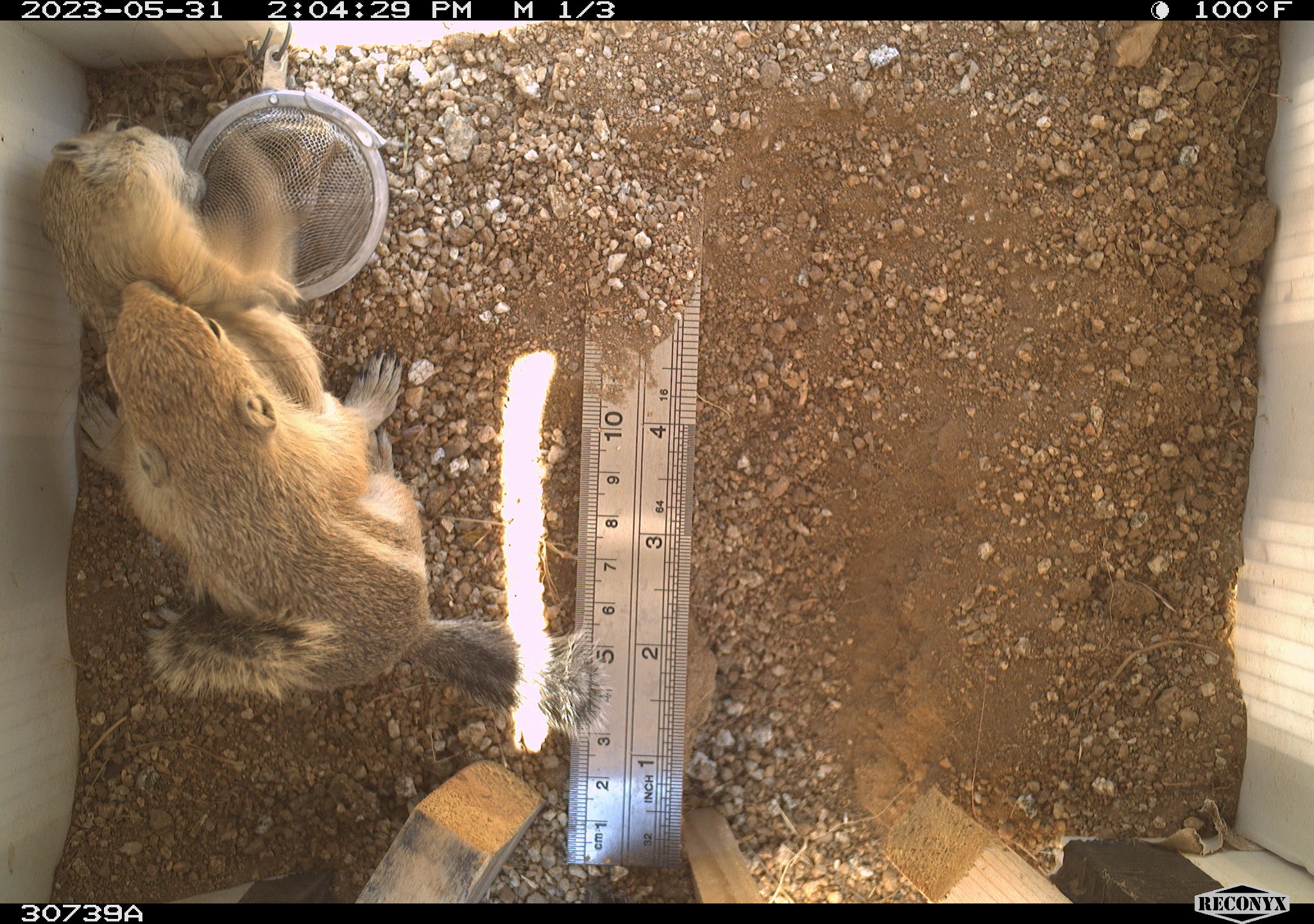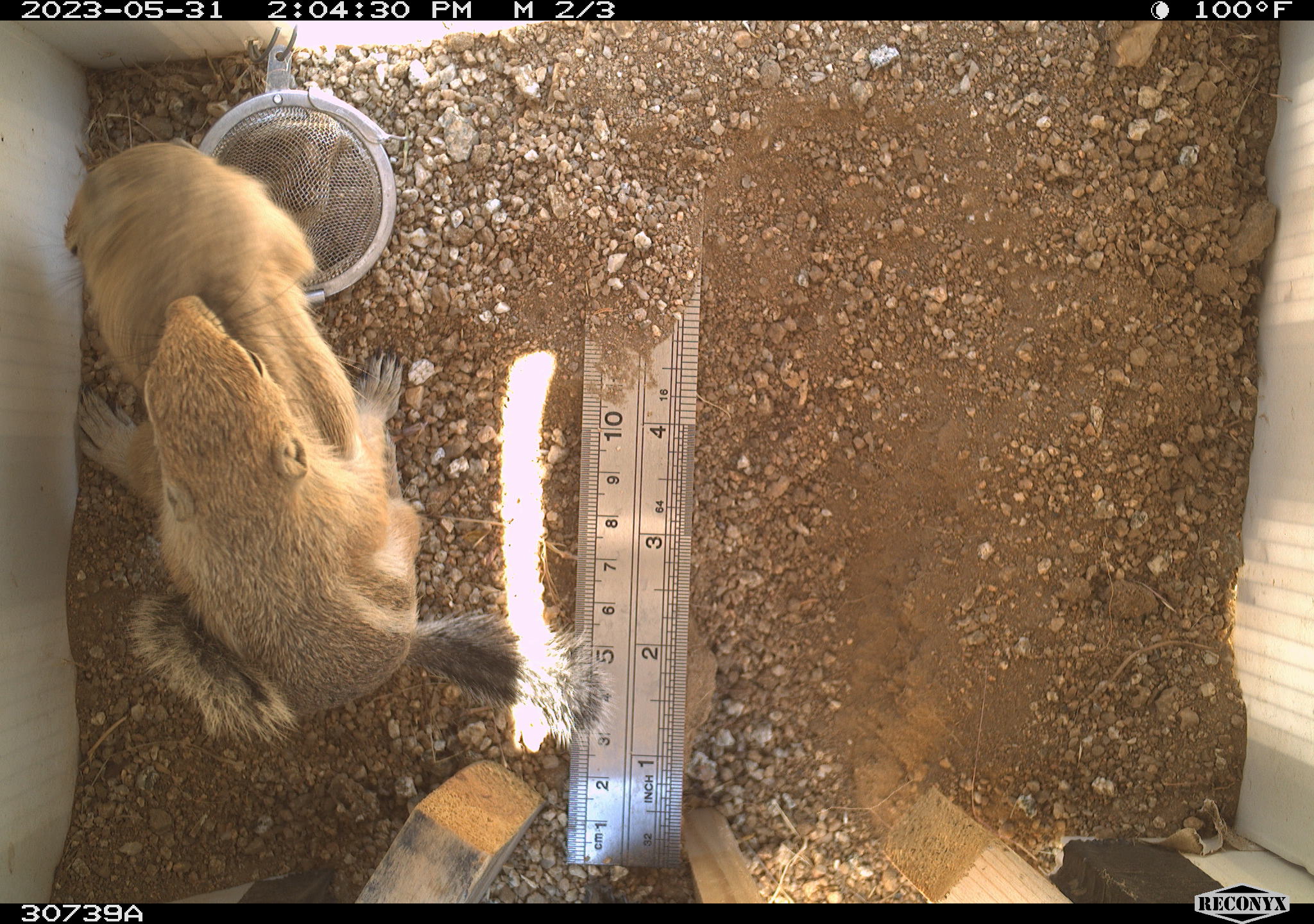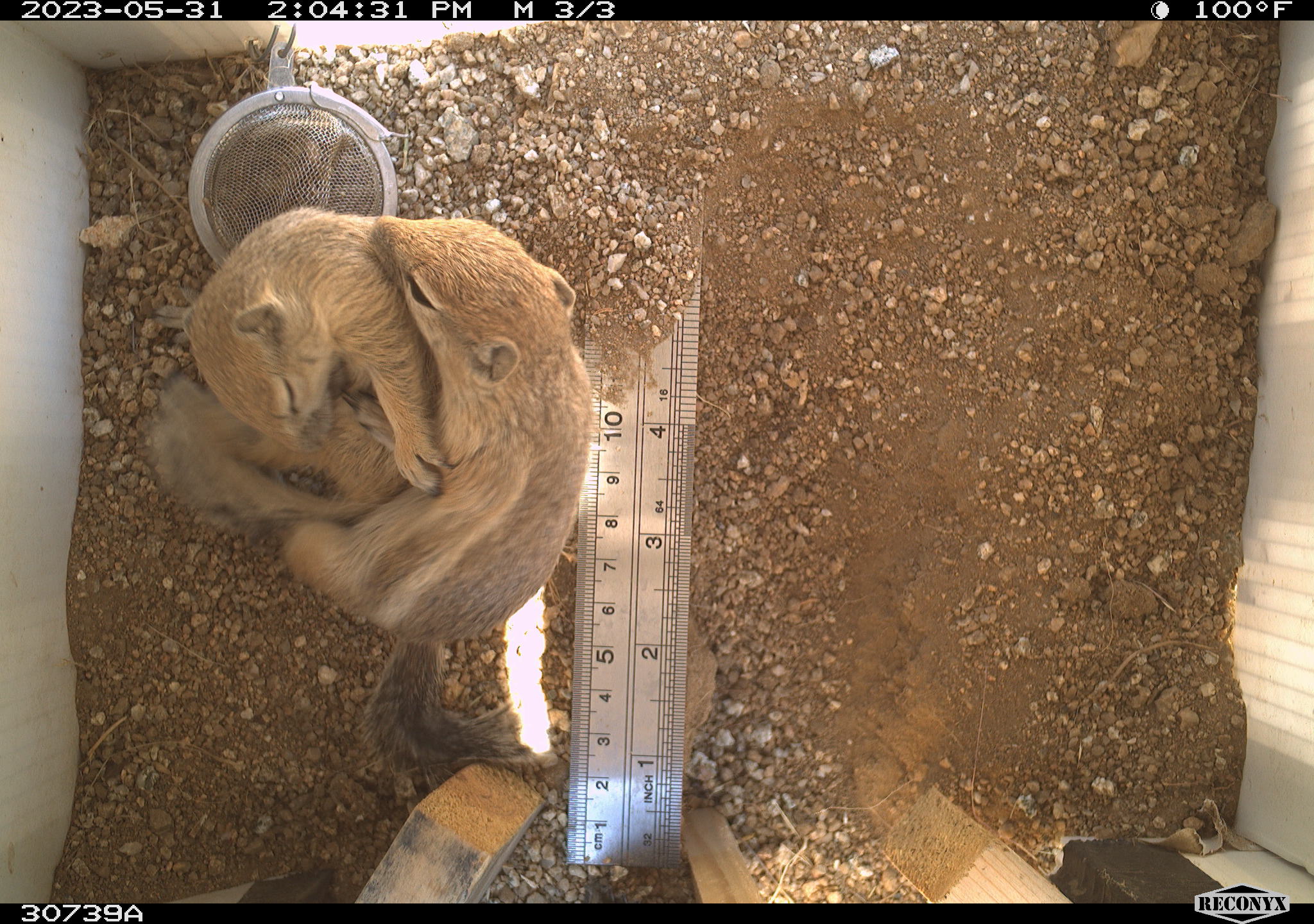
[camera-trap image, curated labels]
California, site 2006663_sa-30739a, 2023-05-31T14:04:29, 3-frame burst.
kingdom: Animalia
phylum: Chordata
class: Mammalia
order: Rodentia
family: Sciuridae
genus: Ammospermophilus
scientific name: Ammospermophilus leucurus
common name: white-tailed antelope squirrel